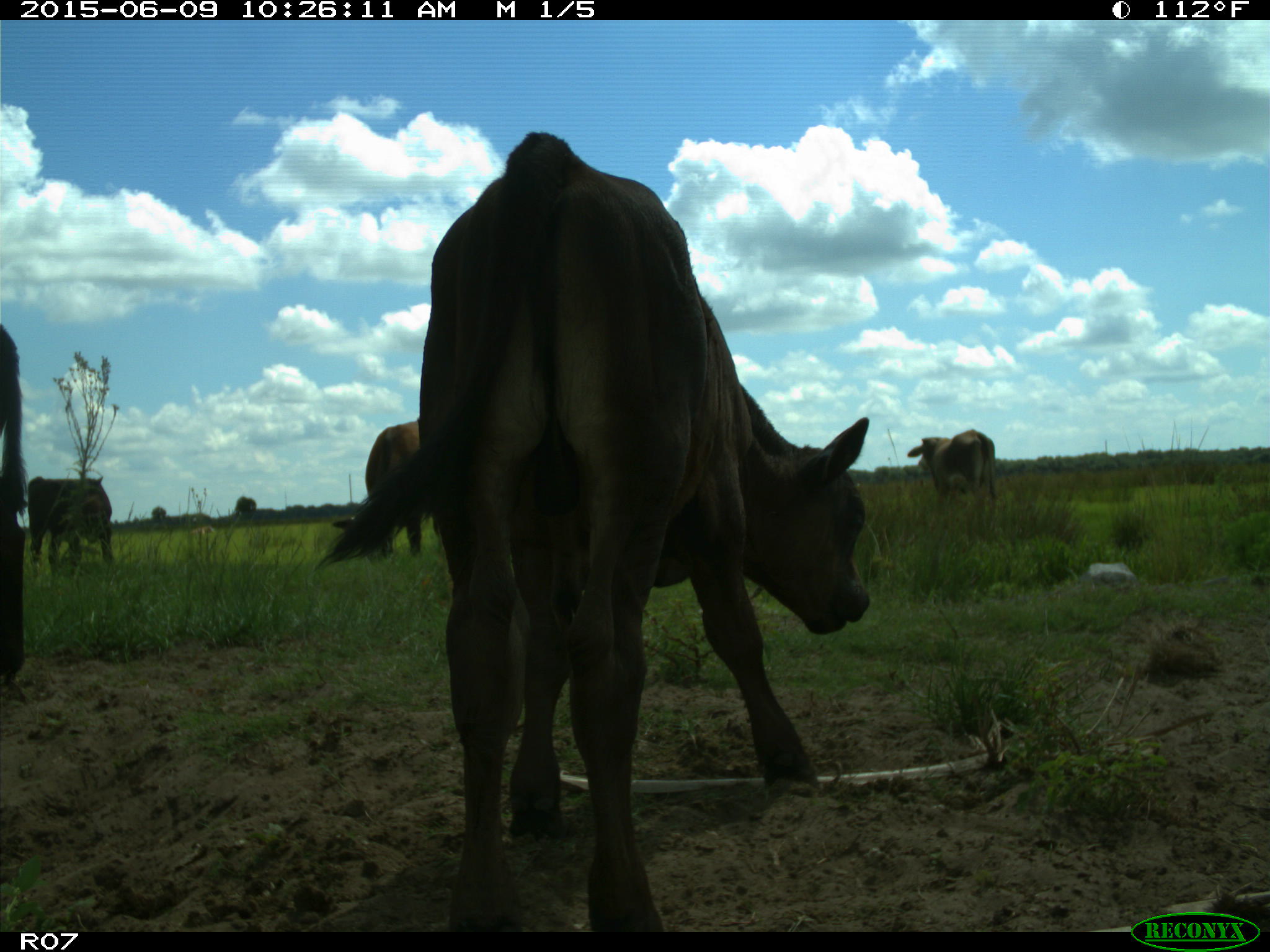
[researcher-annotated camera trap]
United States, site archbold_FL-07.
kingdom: Animalia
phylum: Chordata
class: Mammalia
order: Artiodactyla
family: Bovidae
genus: Bos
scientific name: Bos taurus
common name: domestic cow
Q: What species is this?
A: Bos taurus (domestic cow).